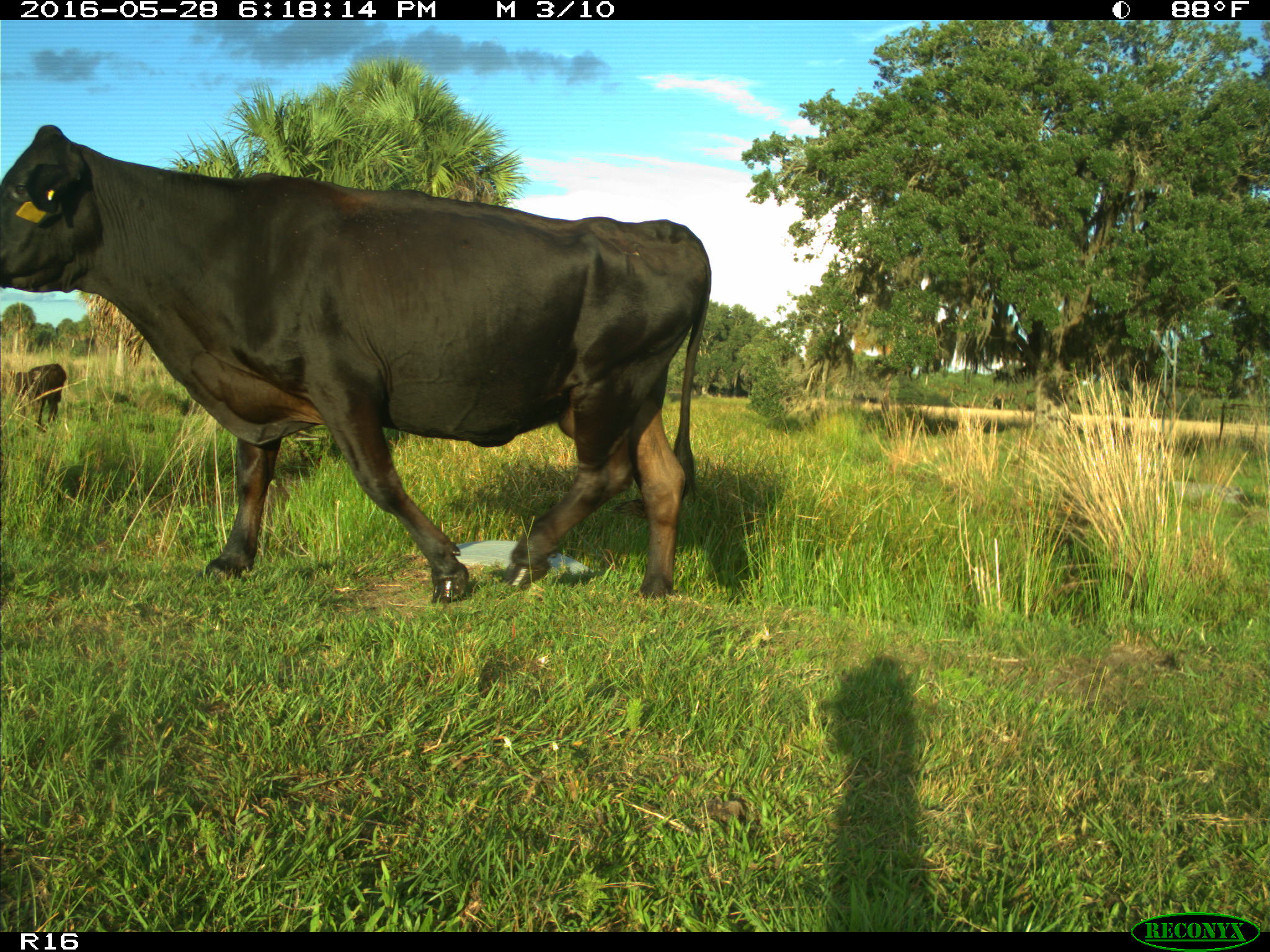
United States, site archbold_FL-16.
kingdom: Animalia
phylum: Chordata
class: Mammalia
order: Artiodactyla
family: Bovidae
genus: Bos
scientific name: Bos taurus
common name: domestic cow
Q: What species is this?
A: Bos taurus (domestic cow).